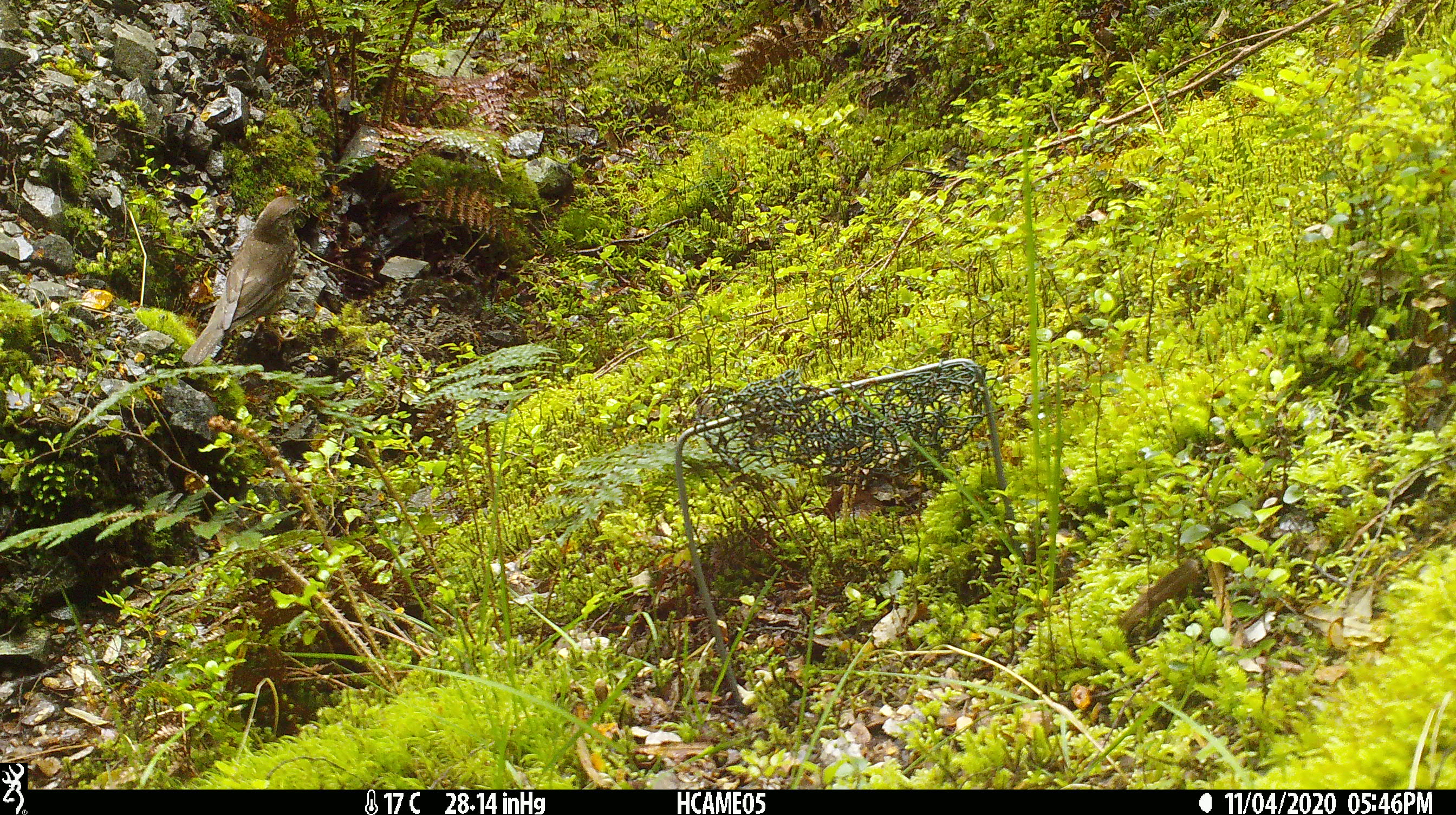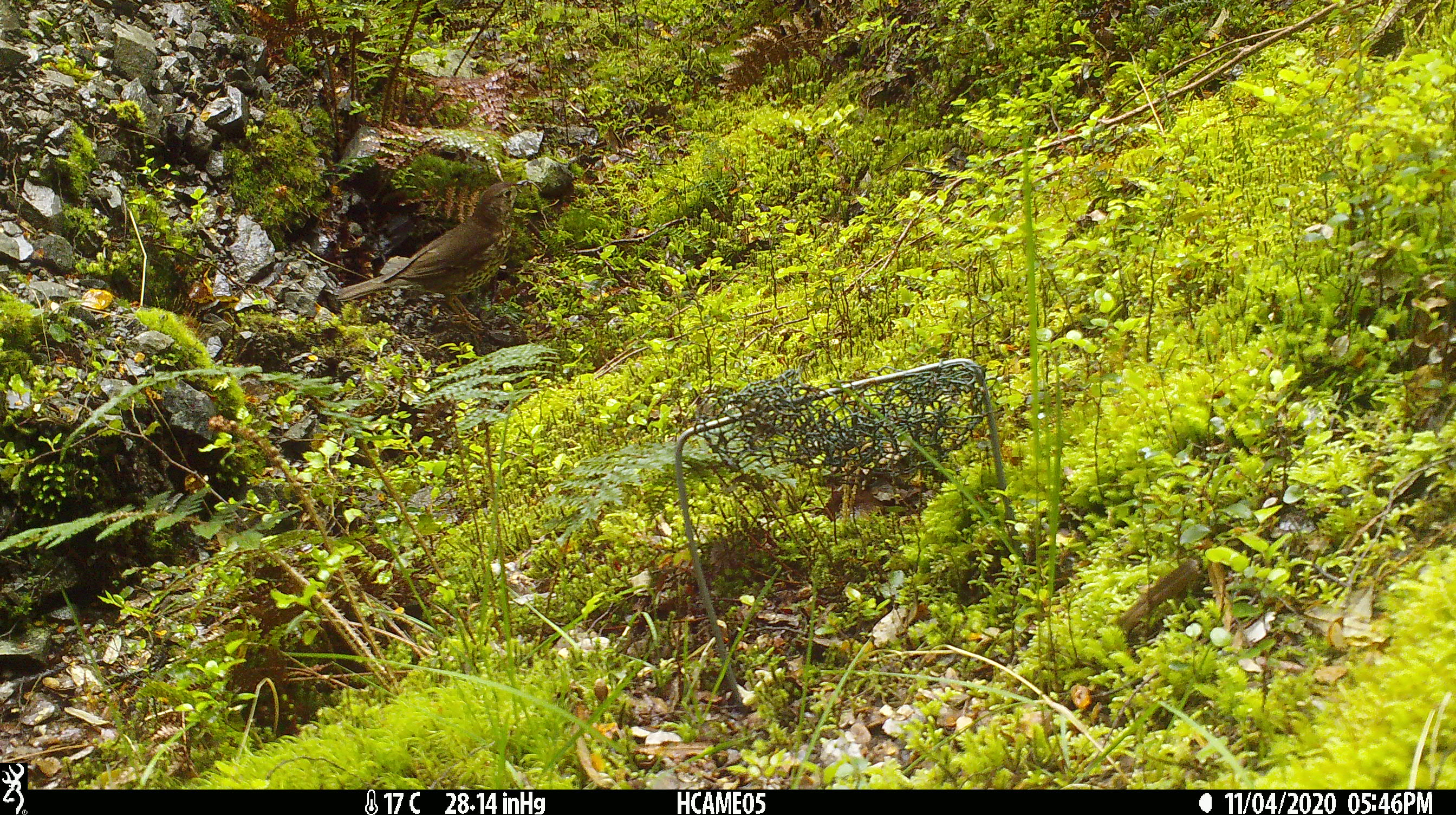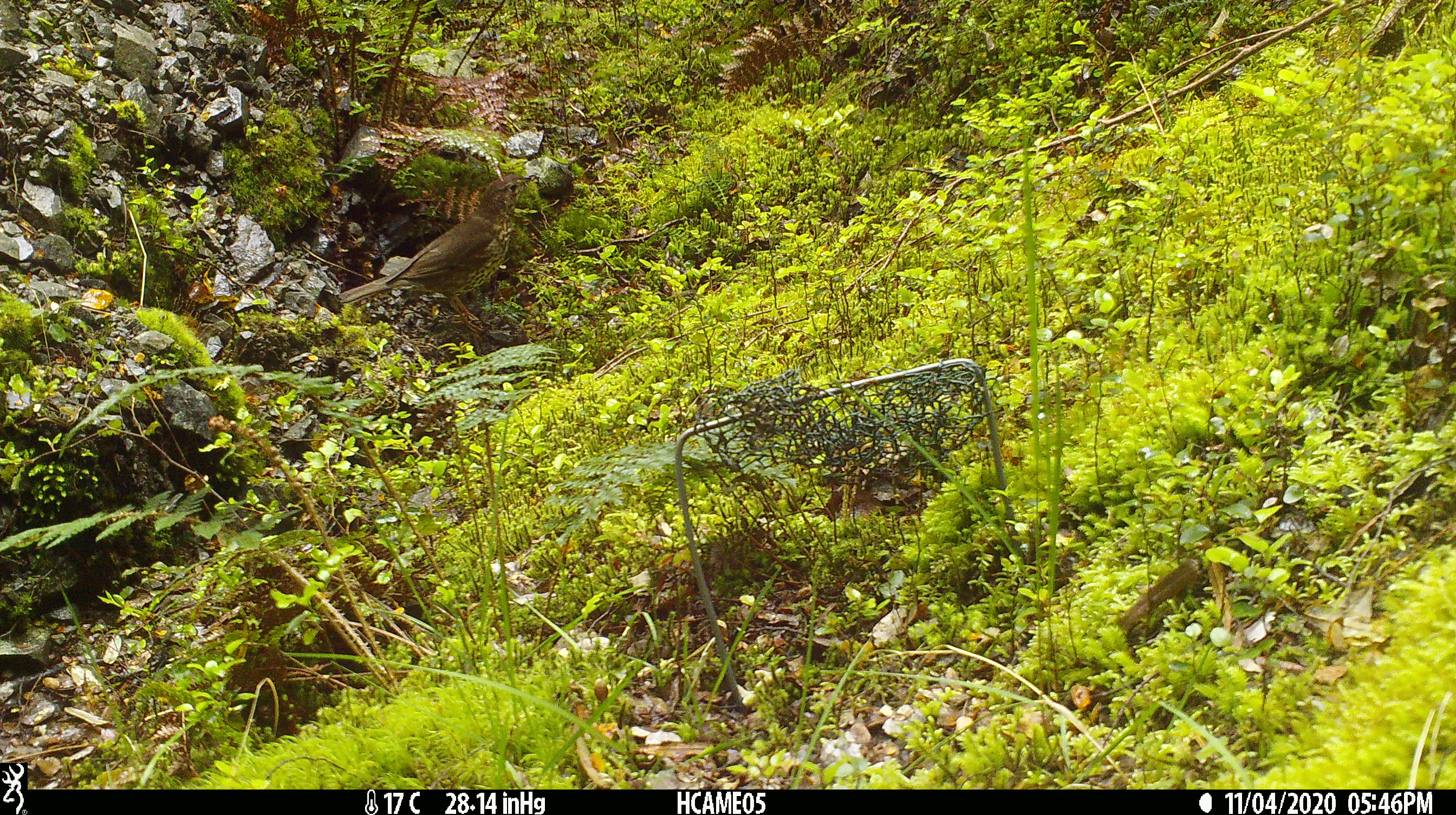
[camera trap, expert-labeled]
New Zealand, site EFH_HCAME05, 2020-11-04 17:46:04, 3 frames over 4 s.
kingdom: Animalia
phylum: Chordata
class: Aves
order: Passeriformes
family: Turdidae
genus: Turdus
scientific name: Turdus philomelos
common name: song thrush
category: thrush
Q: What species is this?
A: Thrush (song thrush) (Turdus philomelos).